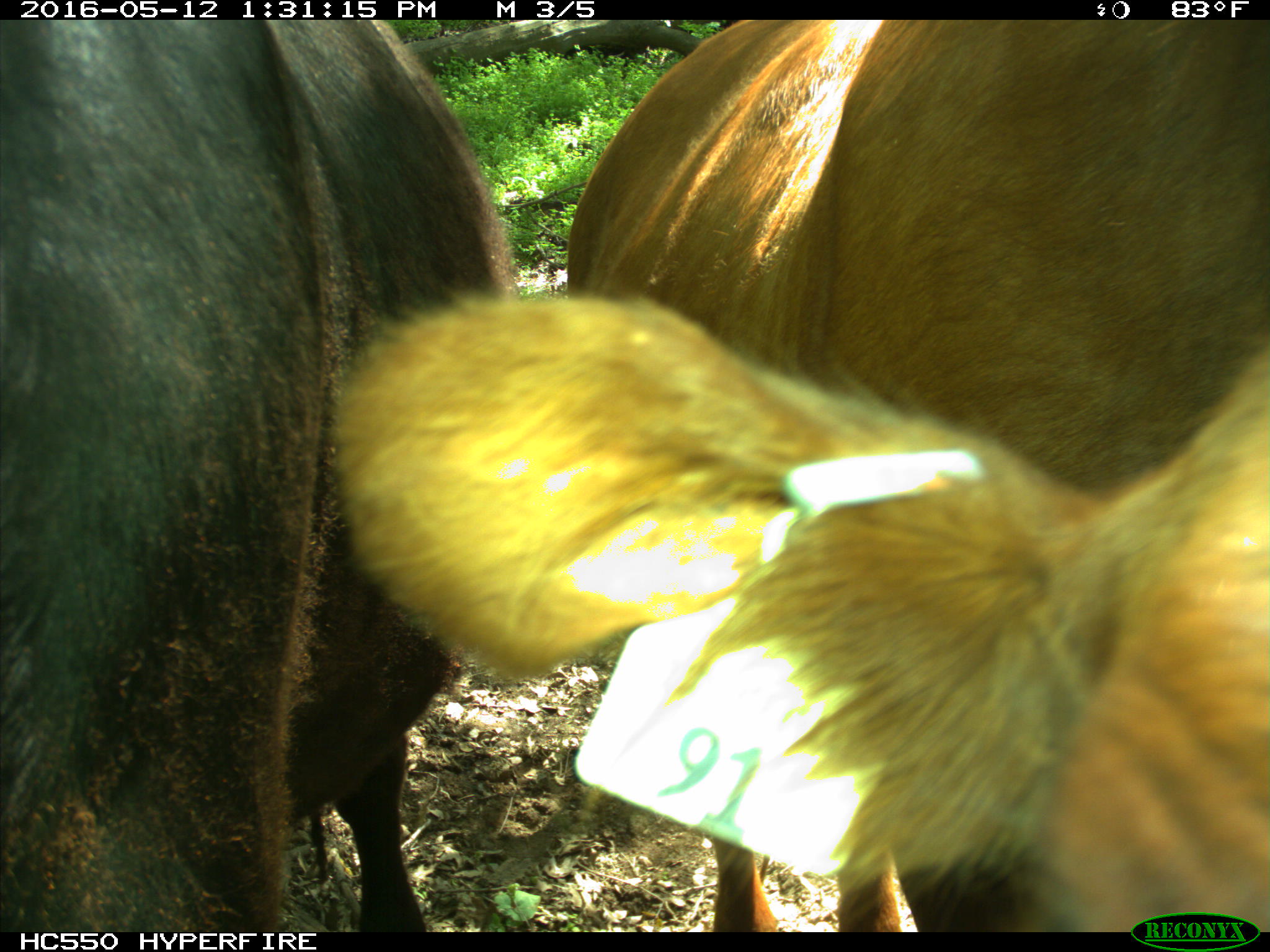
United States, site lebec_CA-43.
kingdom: Animalia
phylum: Chordata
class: Mammalia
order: Artiodactyla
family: Bovidae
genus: Bos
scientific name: Bos taurus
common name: domestic cow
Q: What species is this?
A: Bos taurus (domestic cow).